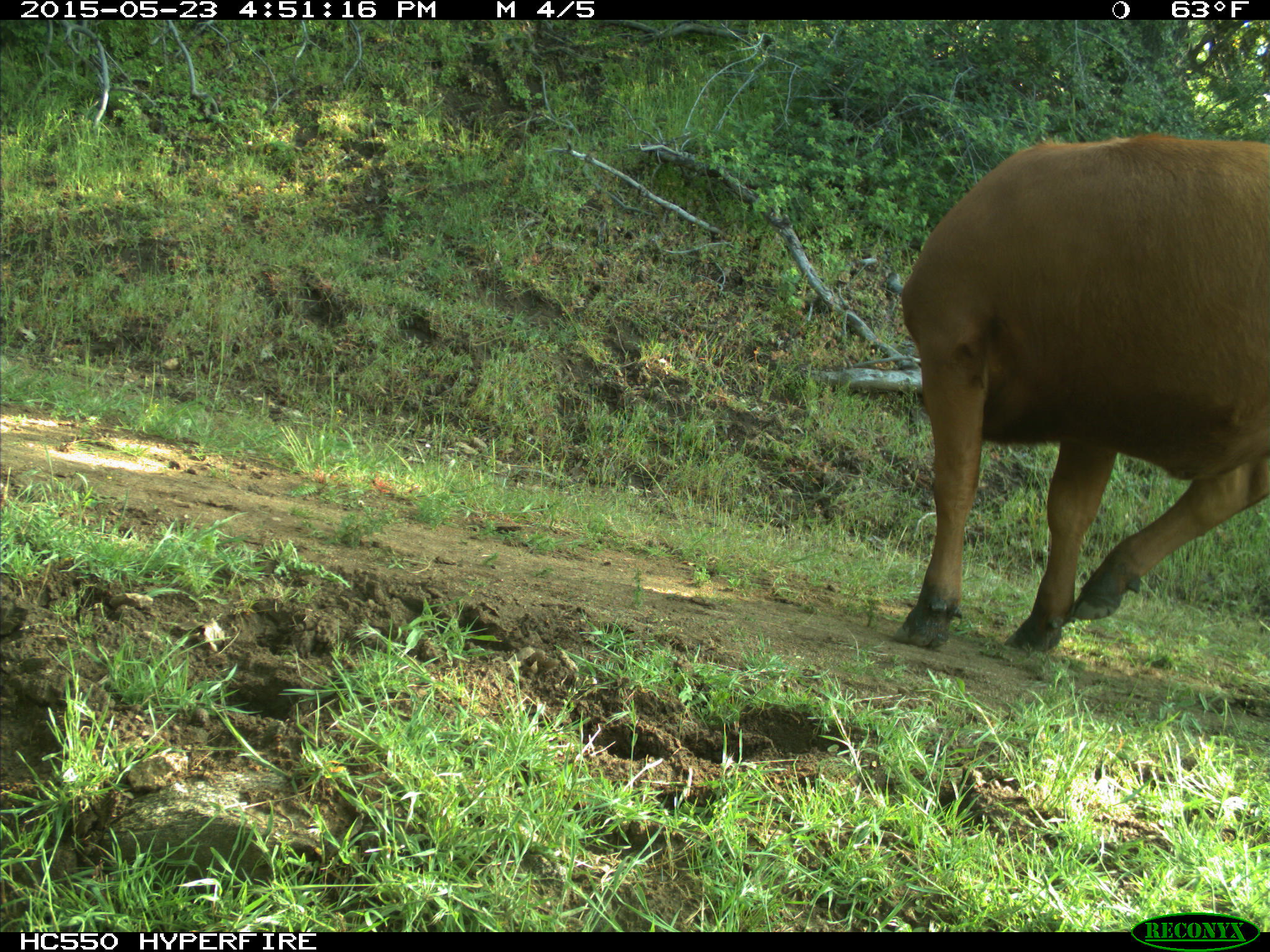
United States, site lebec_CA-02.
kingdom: Animalia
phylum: Chordata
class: Mammalia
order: Artiodactyla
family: Bovidae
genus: Bos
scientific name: Bos taurus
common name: domestic cow